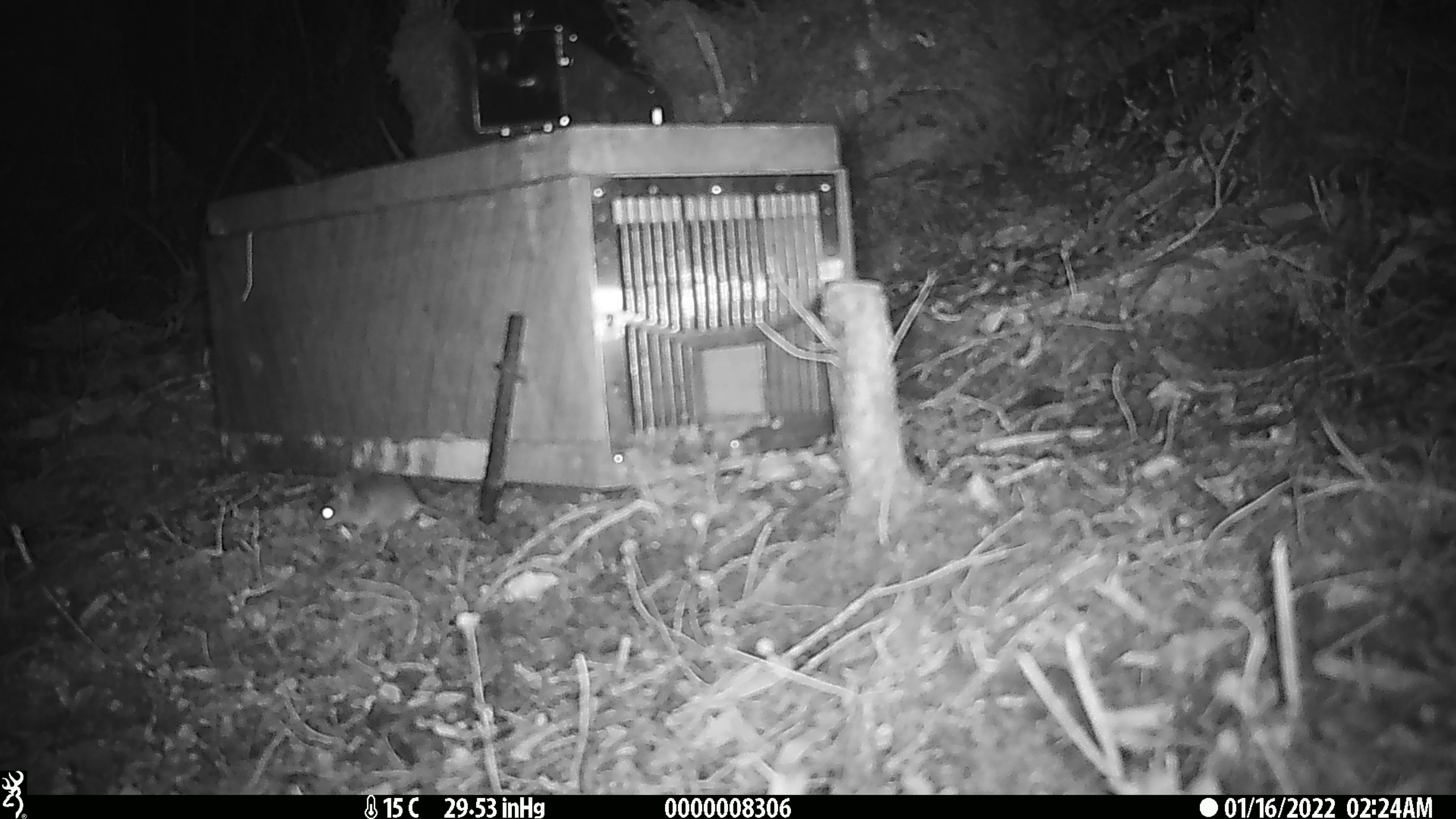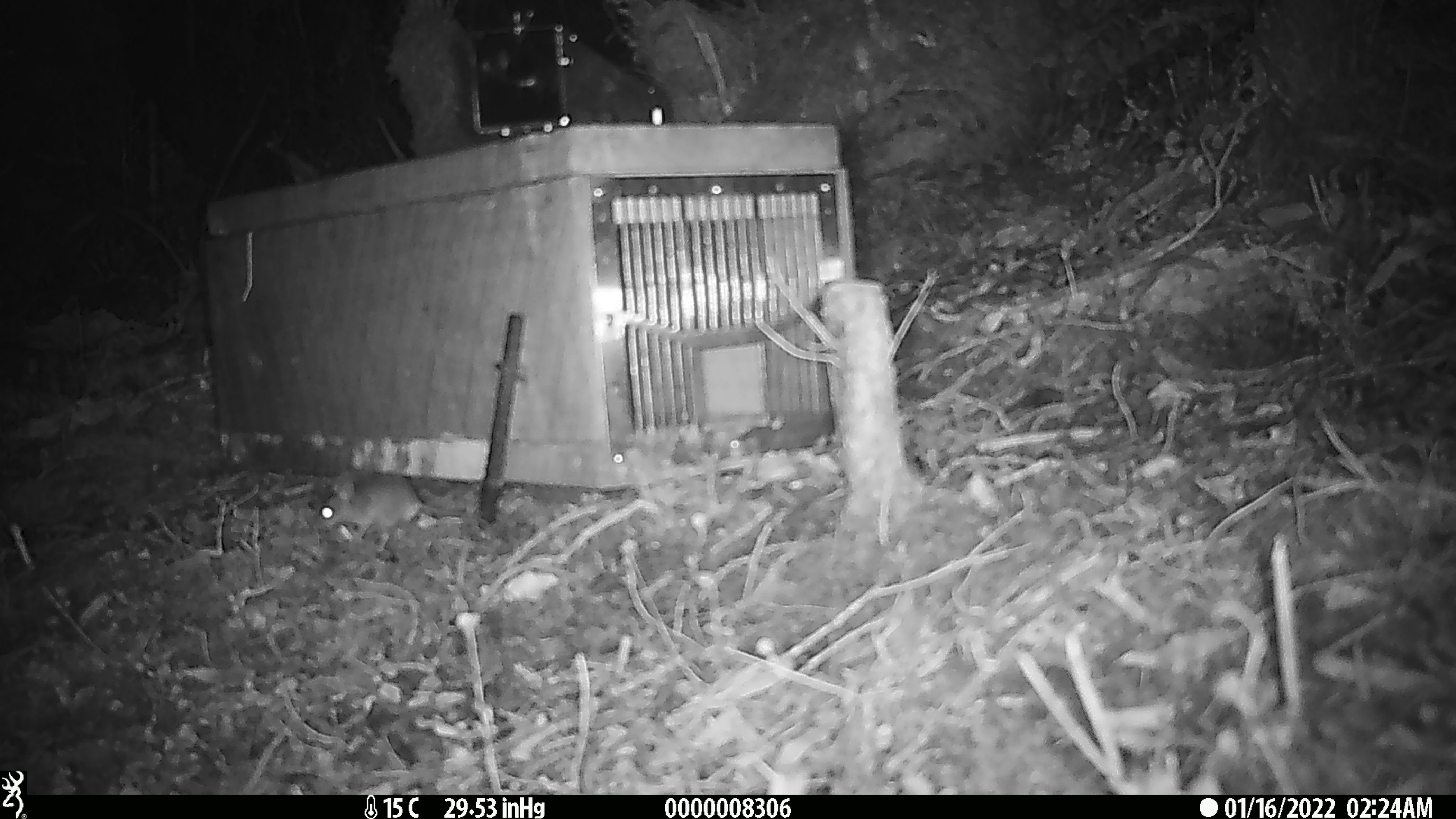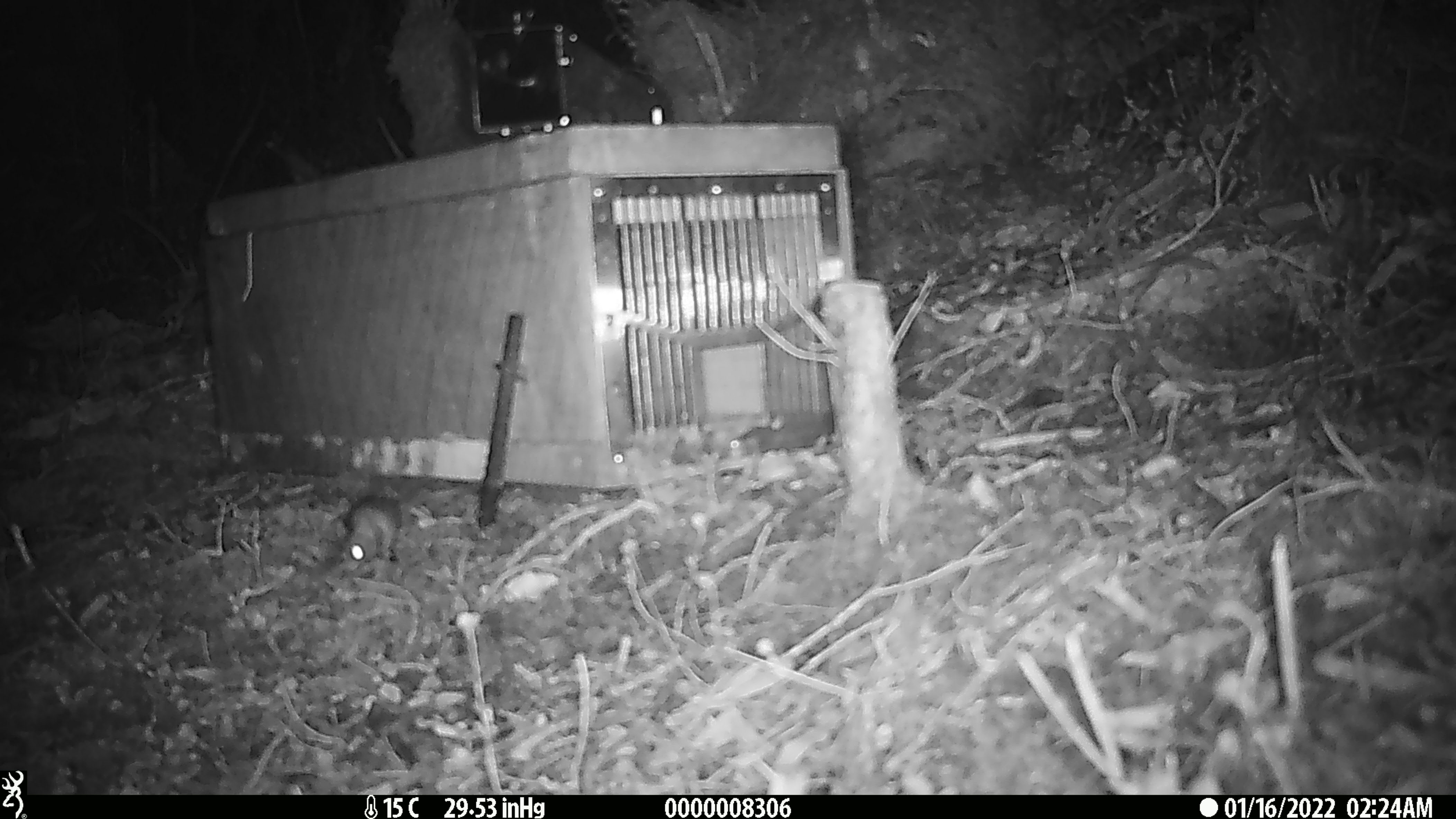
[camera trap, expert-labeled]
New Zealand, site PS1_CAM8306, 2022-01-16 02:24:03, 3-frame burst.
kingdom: Animalia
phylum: Chordata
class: Mammalia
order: Rodentia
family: Muridae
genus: Mus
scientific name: Mus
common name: mouse